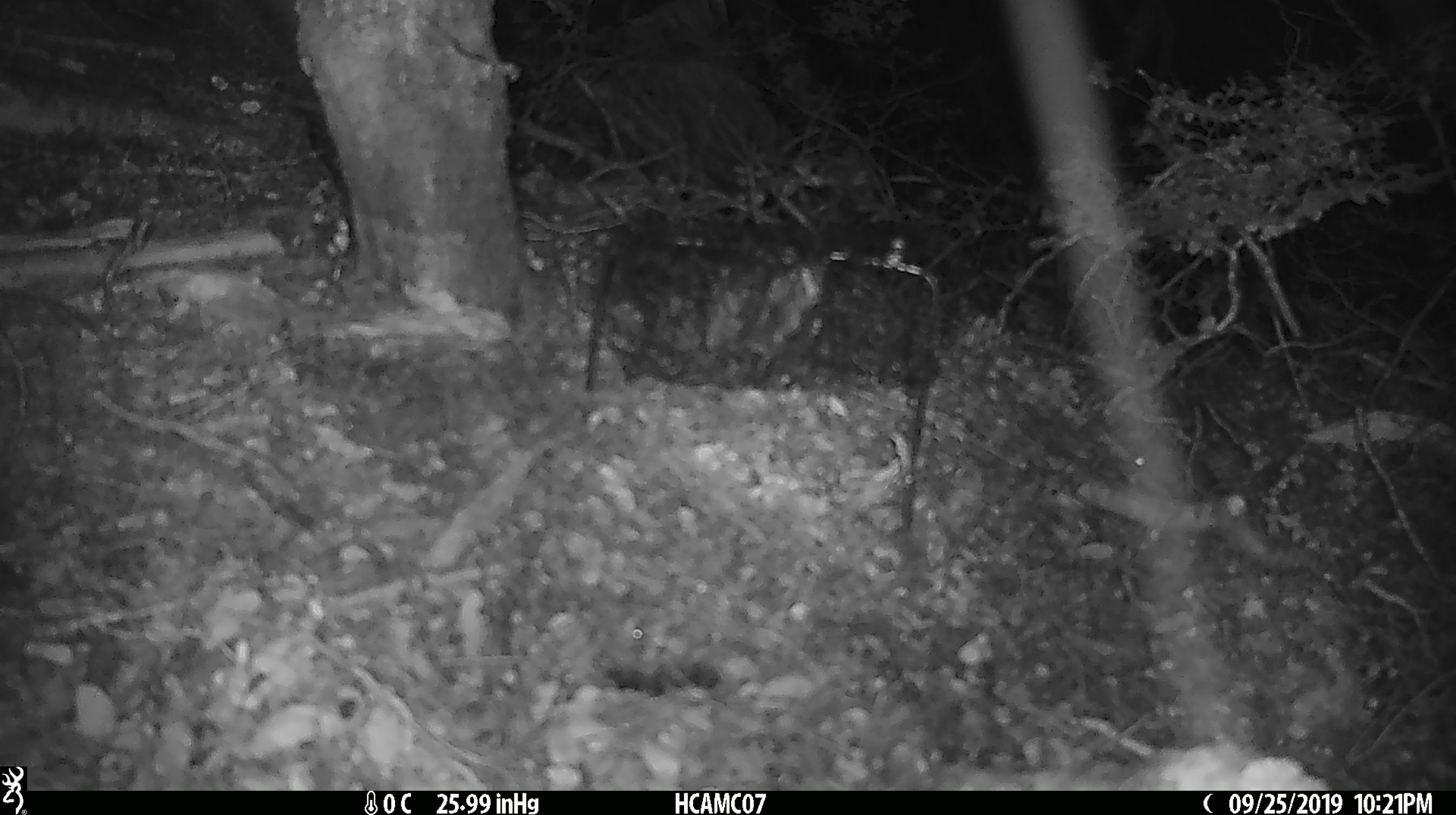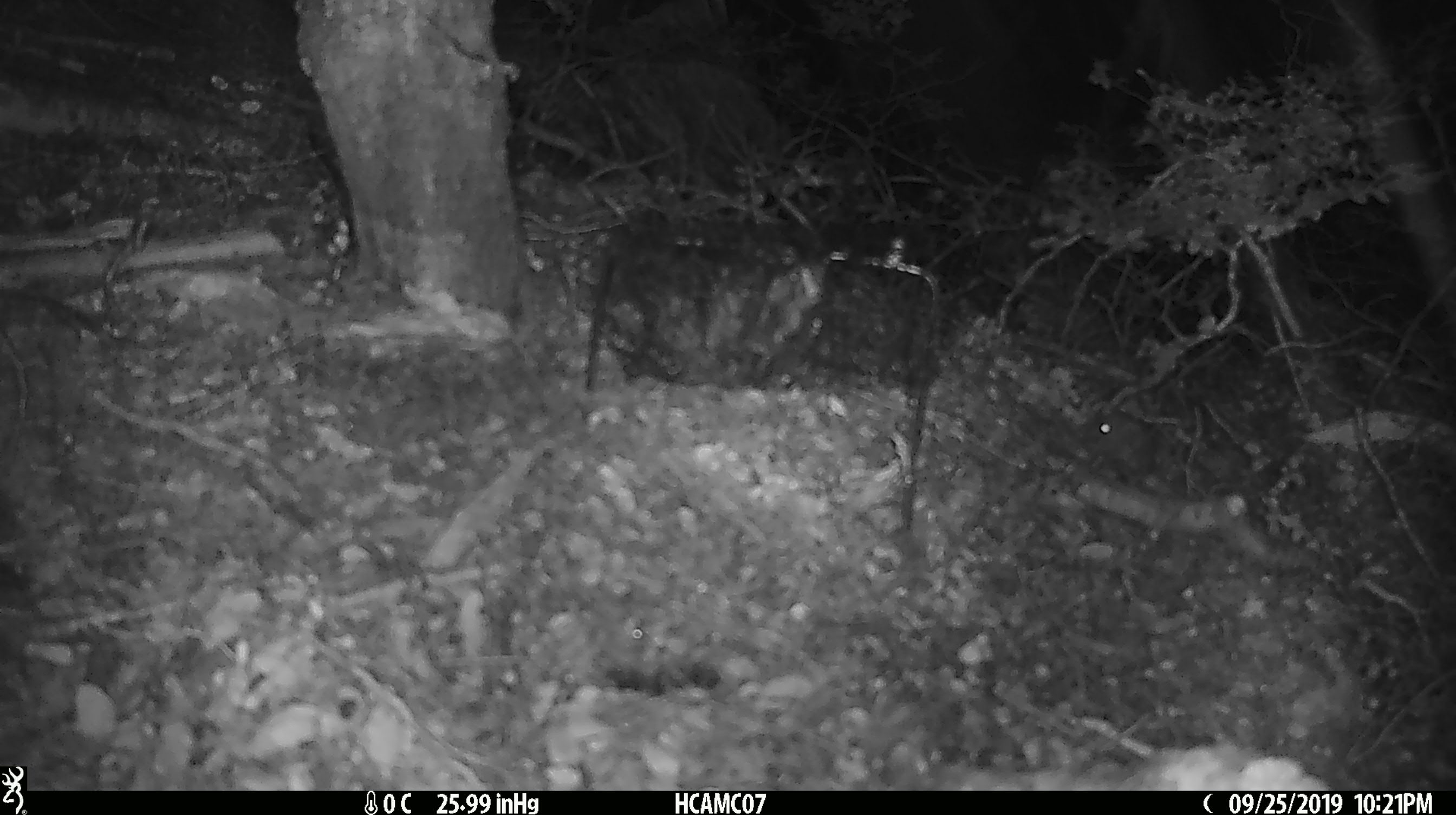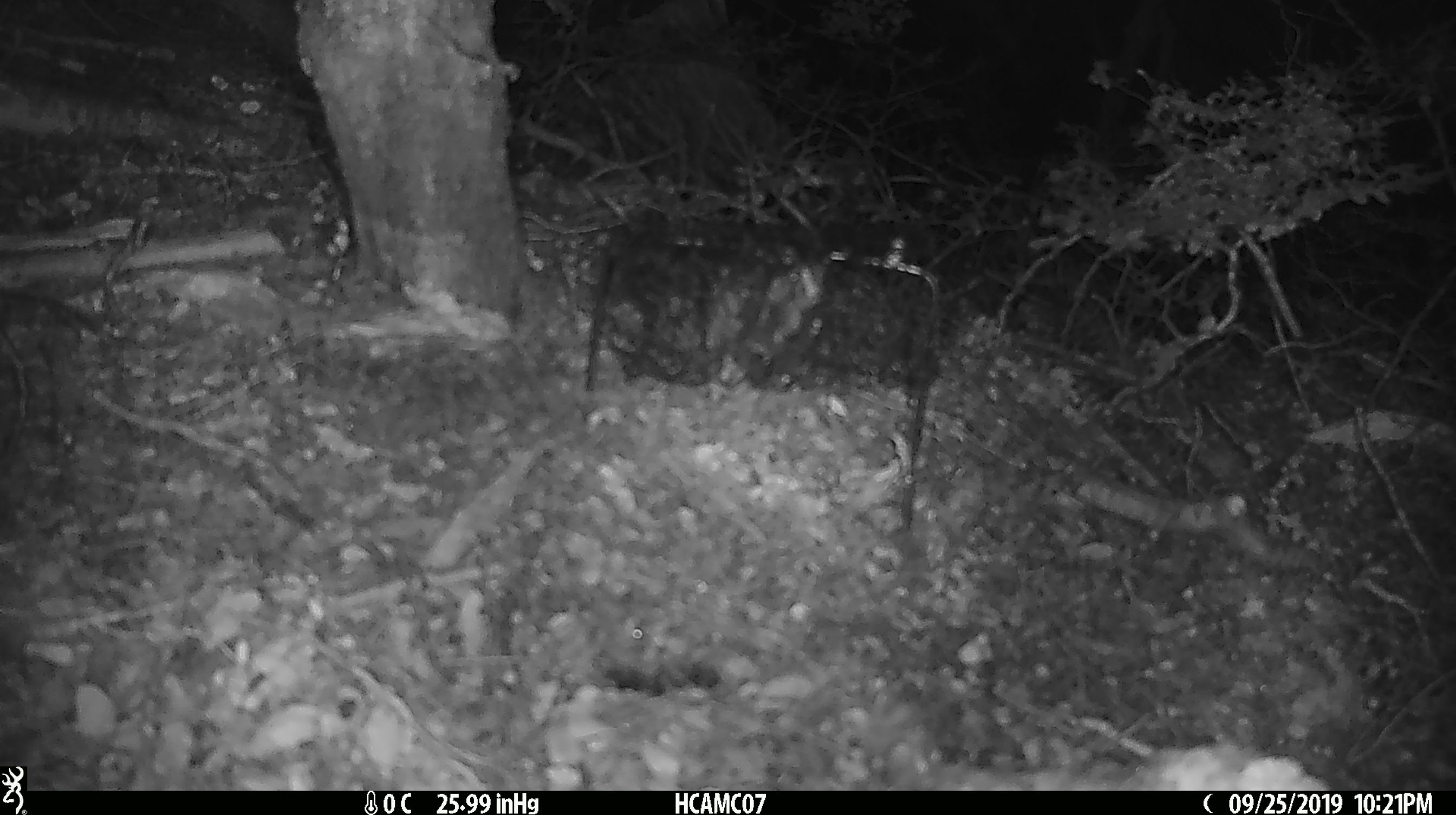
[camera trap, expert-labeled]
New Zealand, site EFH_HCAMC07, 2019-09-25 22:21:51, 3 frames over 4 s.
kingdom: Animalia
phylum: Chordata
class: Mammalia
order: Rodentia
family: Muridae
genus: Mus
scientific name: Mus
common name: mouse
Mouse (Mus).